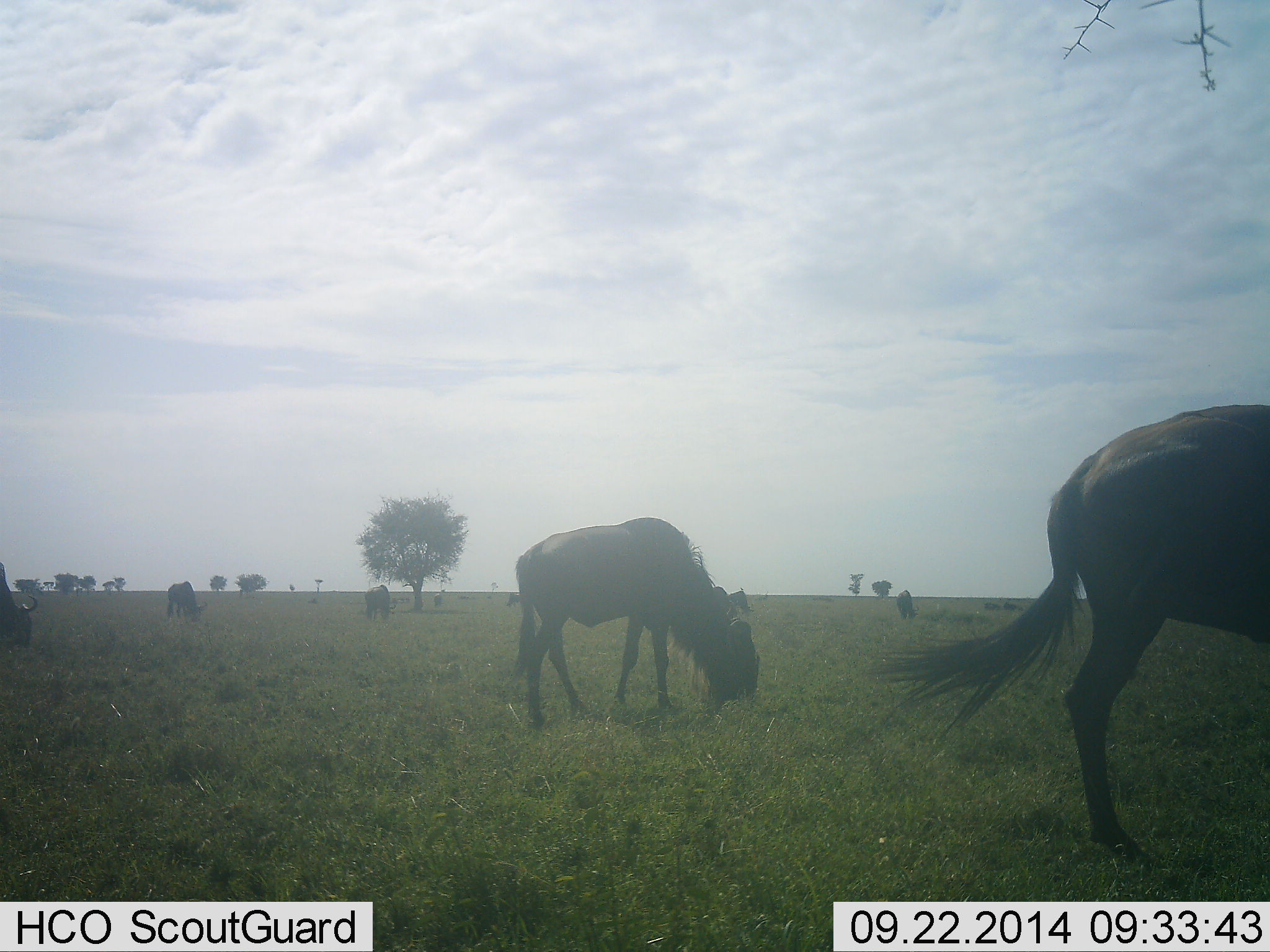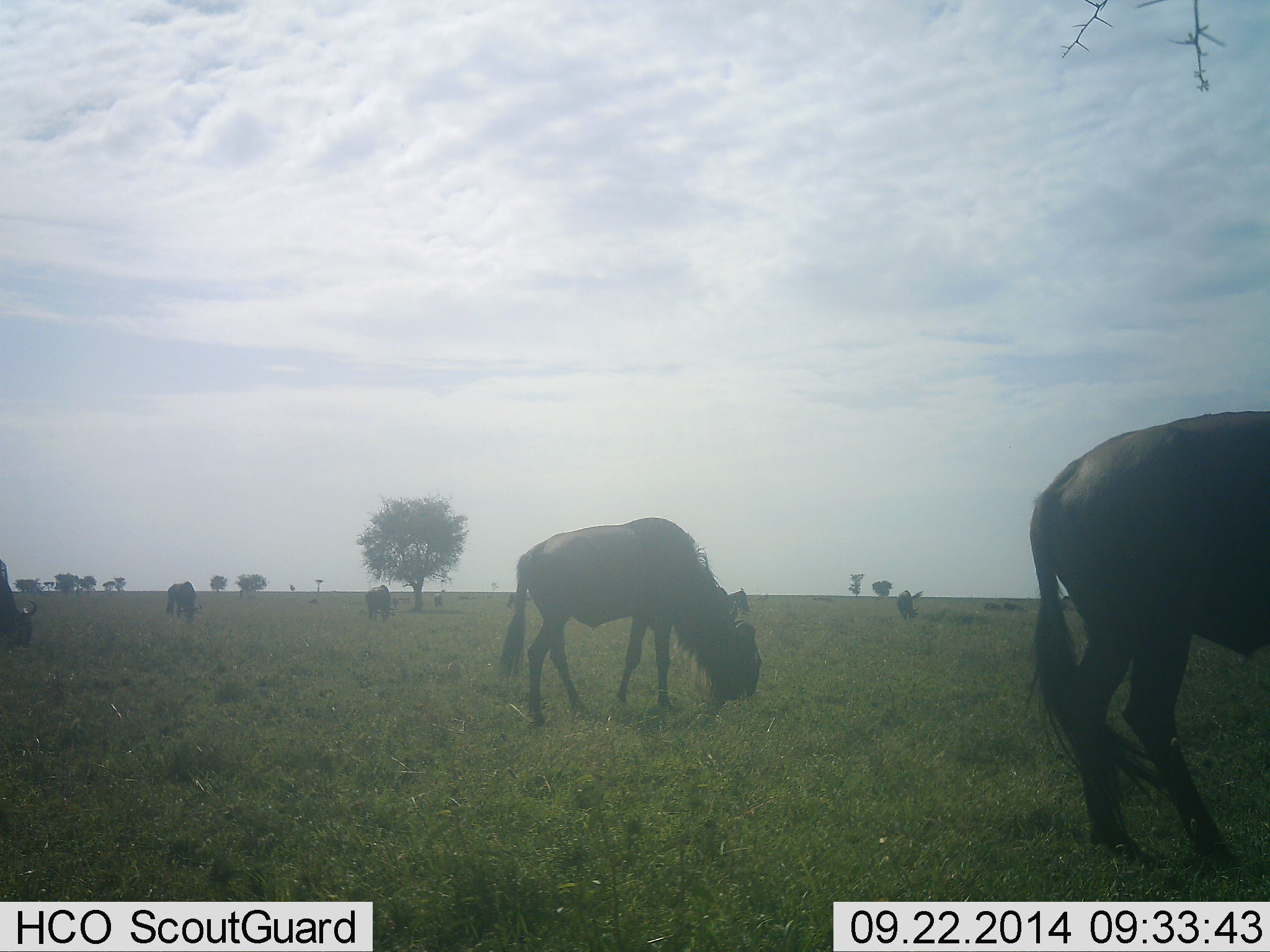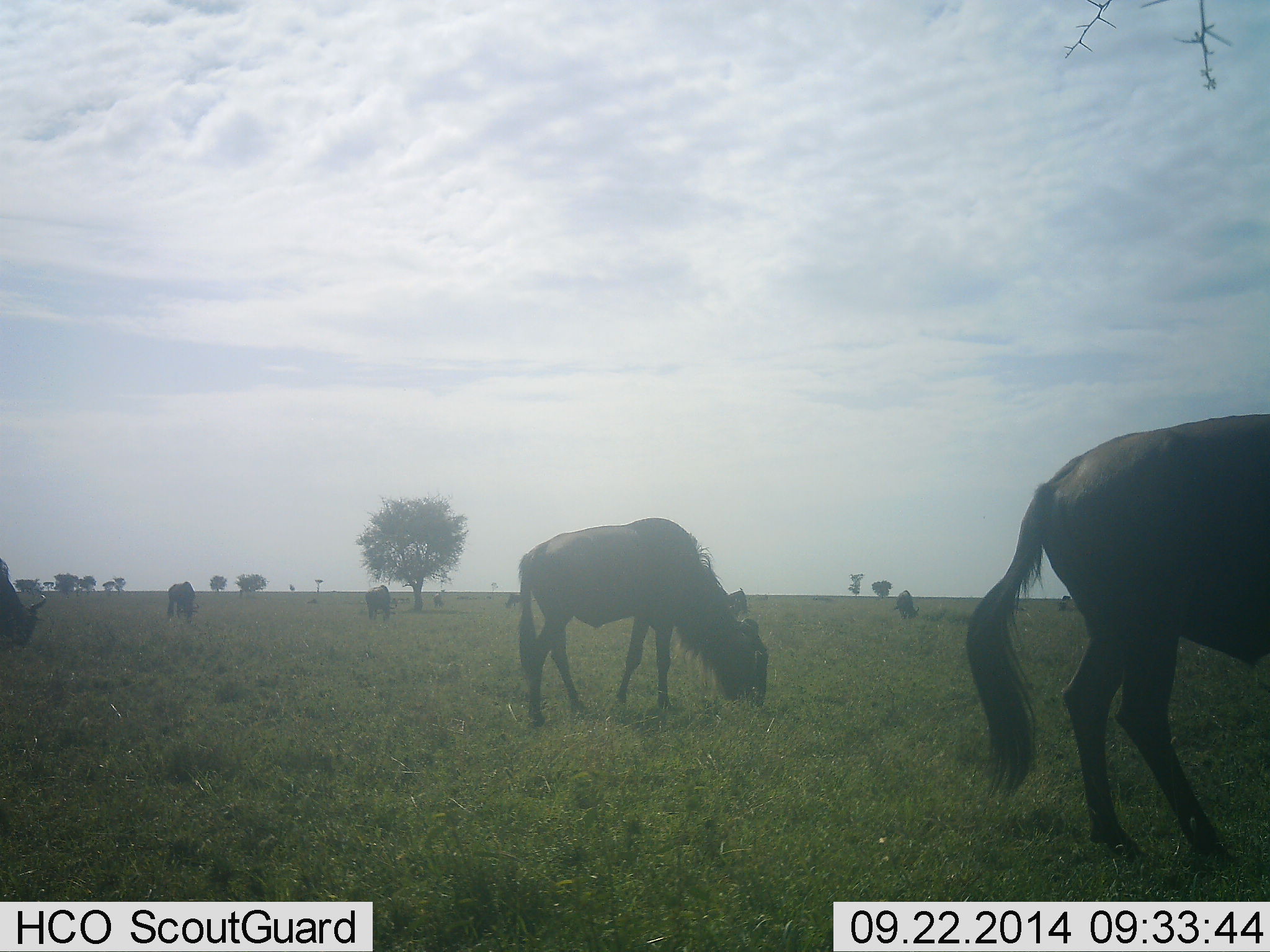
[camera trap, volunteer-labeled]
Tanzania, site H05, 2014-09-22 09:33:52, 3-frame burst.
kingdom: Animalia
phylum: Chordata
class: Mammalia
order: Artiodactyla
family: Bovidae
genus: Connochaetes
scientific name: Connochaetes taurinus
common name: blue wildebeest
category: wildebeest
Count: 7.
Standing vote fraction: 0%.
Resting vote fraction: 20%.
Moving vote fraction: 0%.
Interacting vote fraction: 0%.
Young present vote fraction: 0%.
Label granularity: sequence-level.